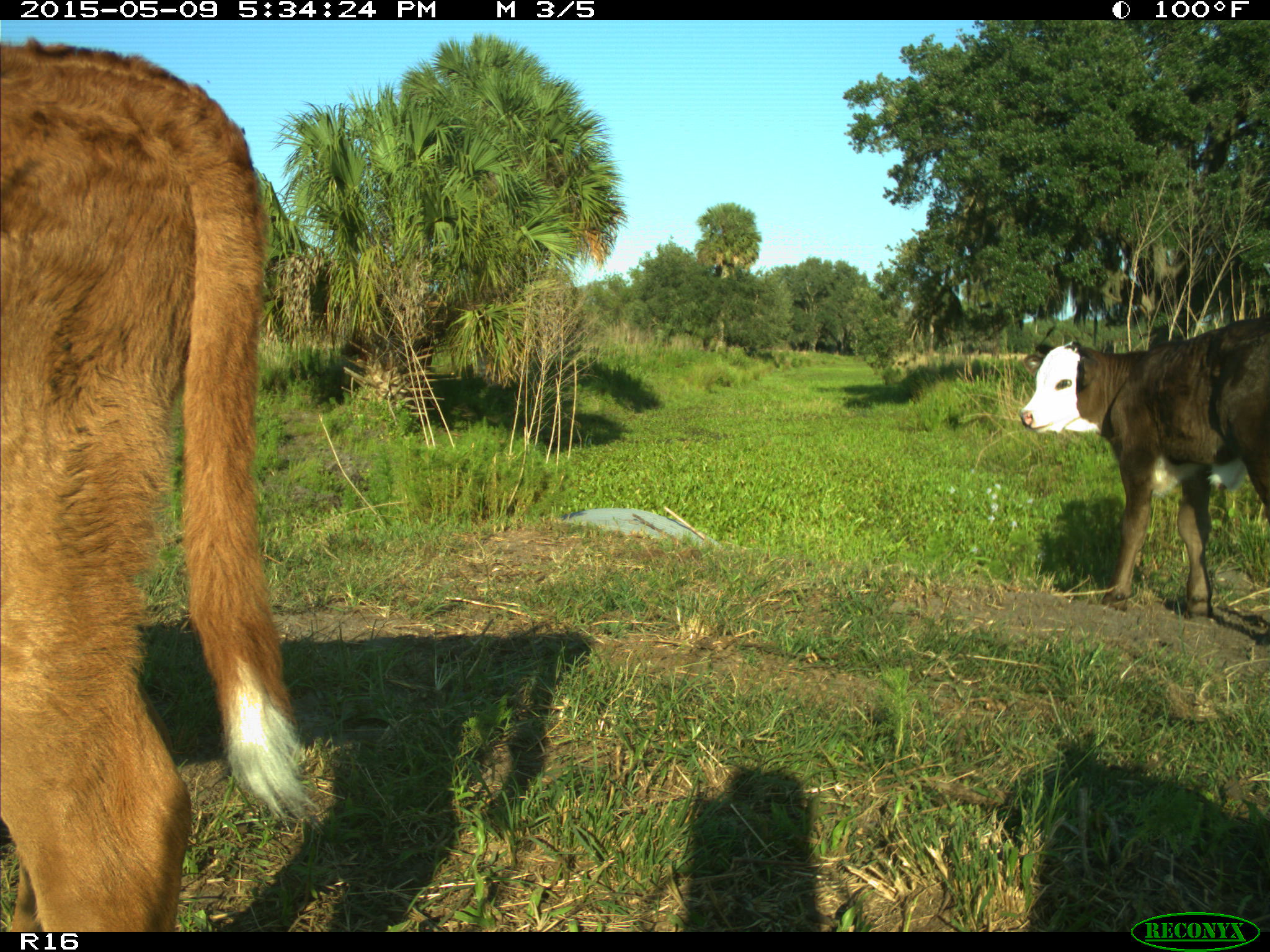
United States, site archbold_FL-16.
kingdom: Animalia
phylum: Chordata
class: Mammalia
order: Artiodactyla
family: Suidae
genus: Sus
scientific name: Sus scrofa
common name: wild boar